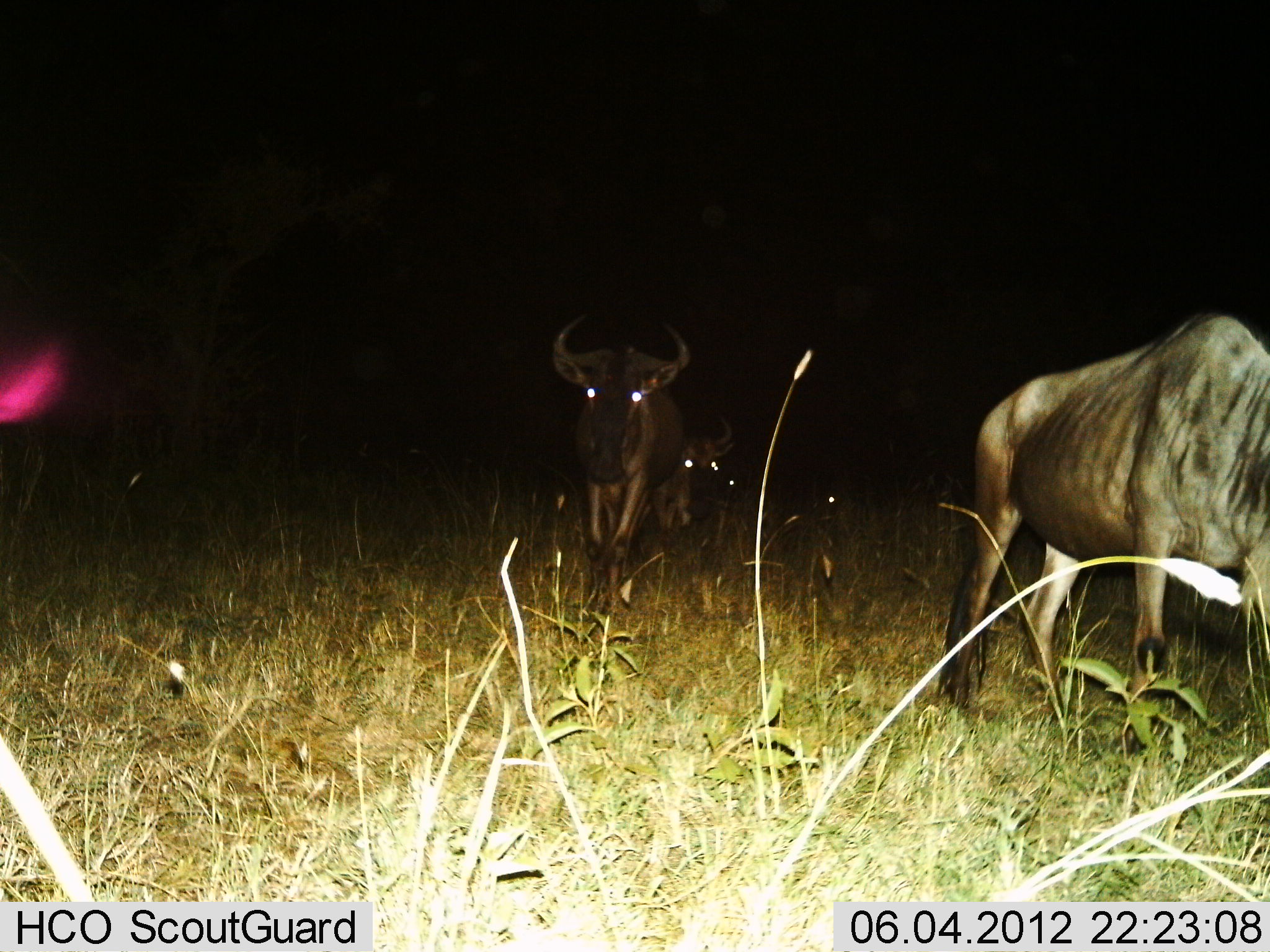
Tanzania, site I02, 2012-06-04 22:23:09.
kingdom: Animalia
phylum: Chordata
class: Mammalia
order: Artiodactyla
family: Bovidae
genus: Connochaetes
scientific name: Connochaetes taurinus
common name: blue wildebeest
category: wildebeest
Wildebeest (blue wildebeest) (Connochaetes taurinus), count 4. Behavior (volunteer vote fractions): standing 60%, resting 10%, moving 60%, interacting 0%. Young present (vote fraction): 0%. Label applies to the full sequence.